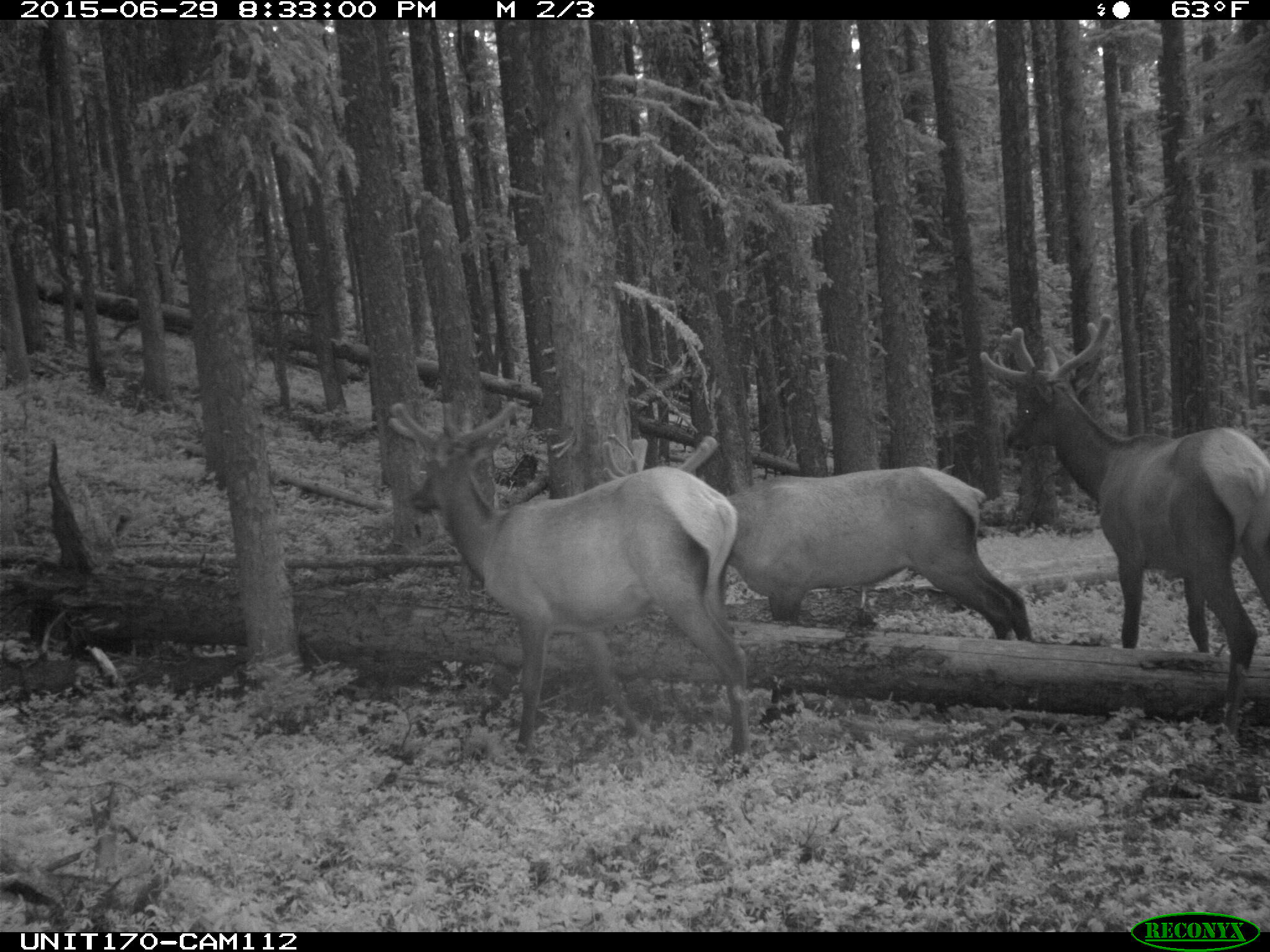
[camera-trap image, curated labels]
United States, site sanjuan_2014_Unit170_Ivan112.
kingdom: Animalia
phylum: Chordata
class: Mammalia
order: Artiodactyla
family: Cervidae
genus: Cervus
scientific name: Cervus elaphus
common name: red deer